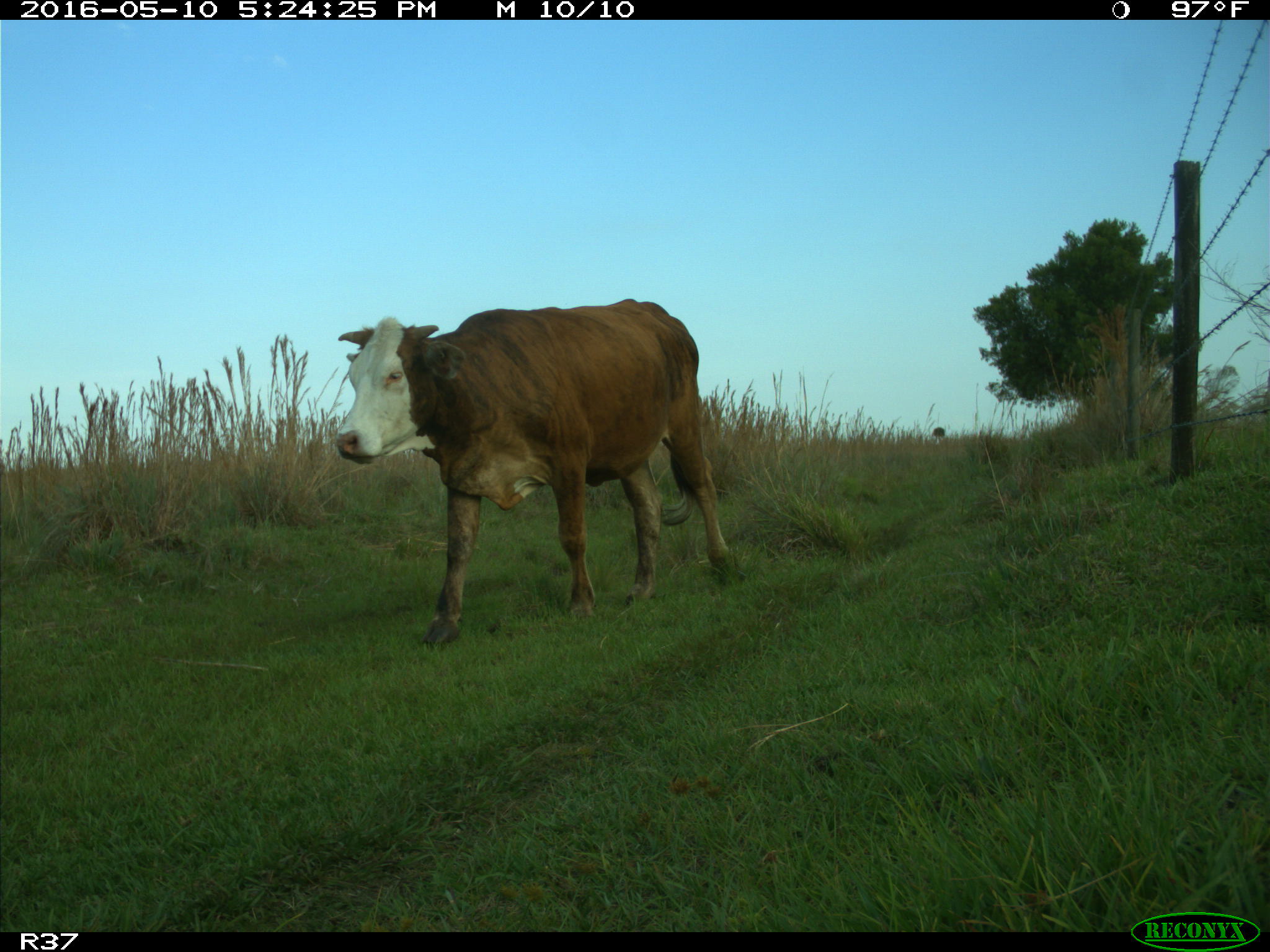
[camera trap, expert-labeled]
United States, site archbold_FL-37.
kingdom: Animalia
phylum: Chordata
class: Mammalia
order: Artiodactyla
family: Bovidae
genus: Bos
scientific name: Bos taurus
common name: domestic cow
Bos taurus (domestic cow).